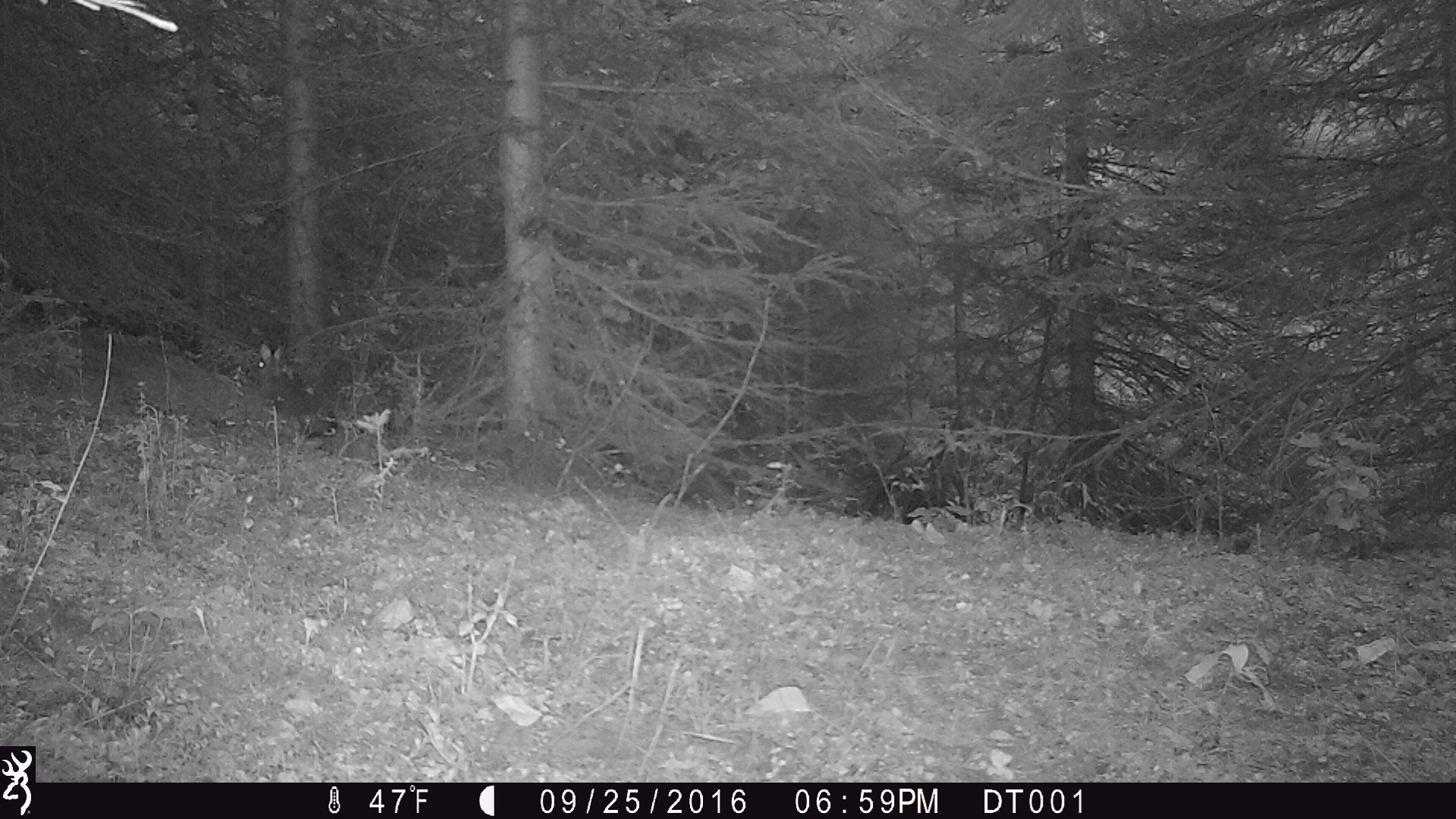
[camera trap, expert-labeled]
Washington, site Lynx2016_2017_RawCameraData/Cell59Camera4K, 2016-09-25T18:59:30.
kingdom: Animalia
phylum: Chordata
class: Mammalia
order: Lagomorpha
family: Leporidae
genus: Lepus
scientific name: Lepus americanus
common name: snowshoe hare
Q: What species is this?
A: Lepus americanus (snowshoe hare).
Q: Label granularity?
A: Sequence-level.